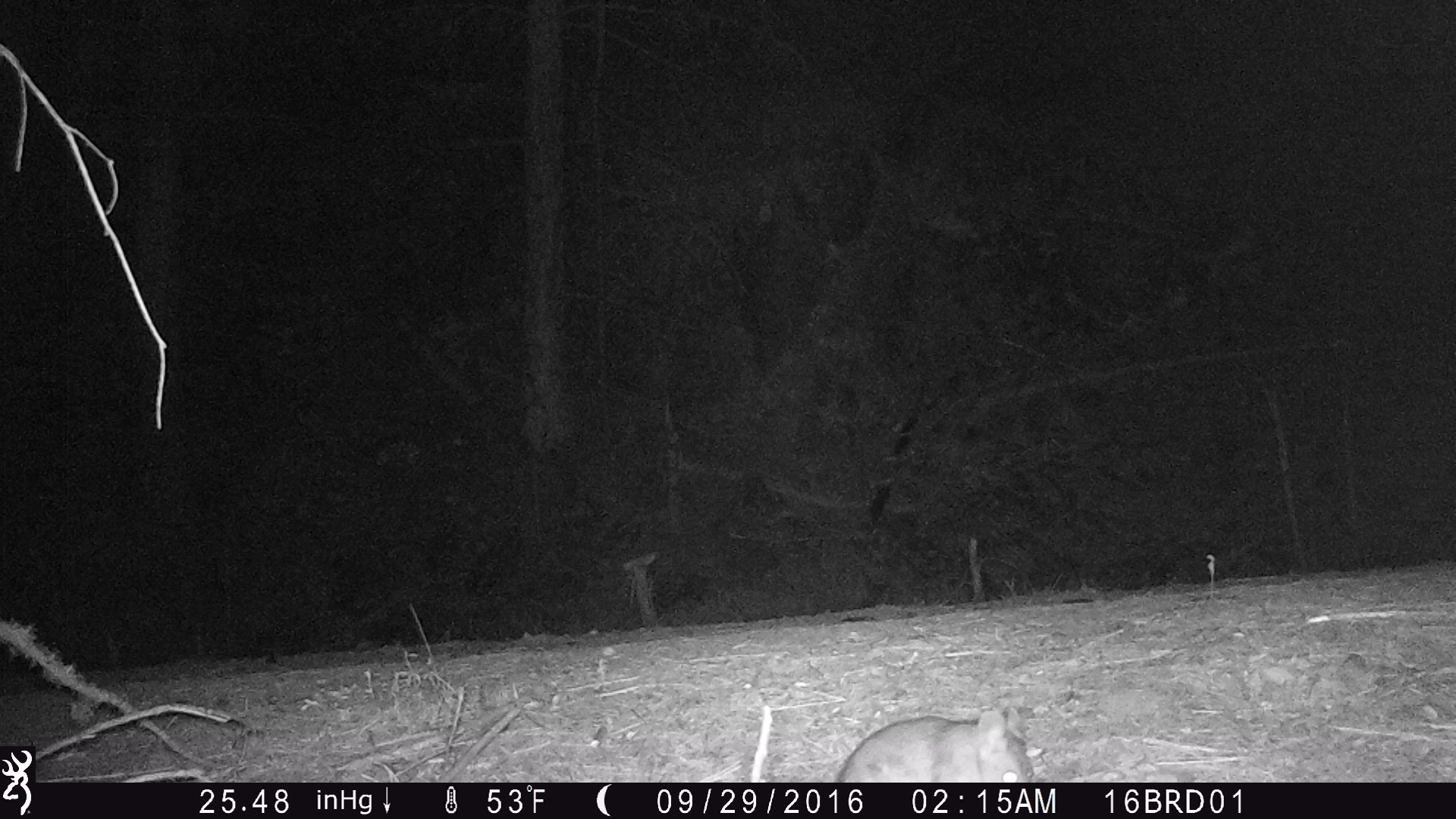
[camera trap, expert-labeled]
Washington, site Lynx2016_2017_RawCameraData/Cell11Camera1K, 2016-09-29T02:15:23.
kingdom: Animalia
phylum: Chordata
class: Mammalia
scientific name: Mammalia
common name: small mammal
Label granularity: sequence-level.